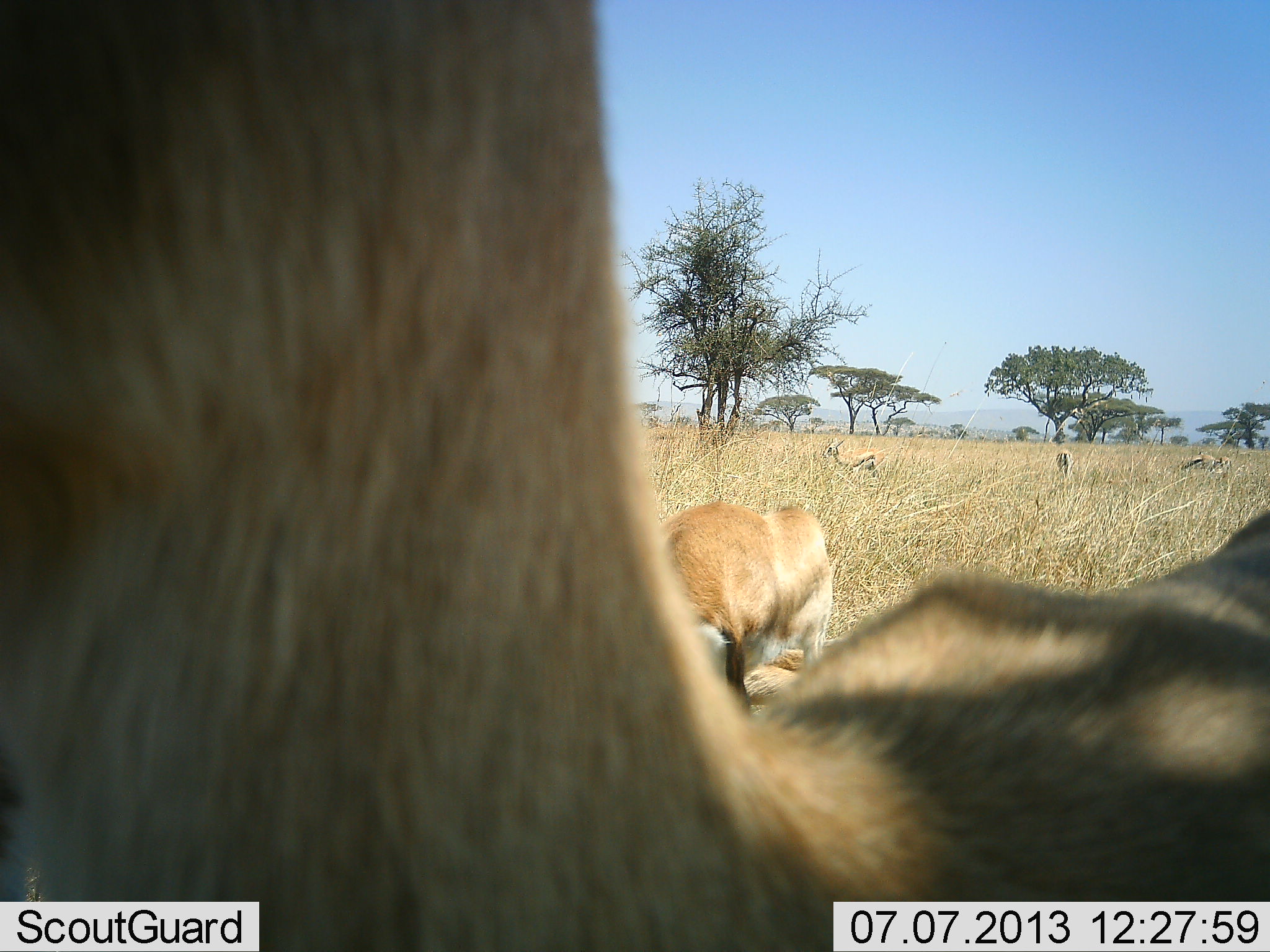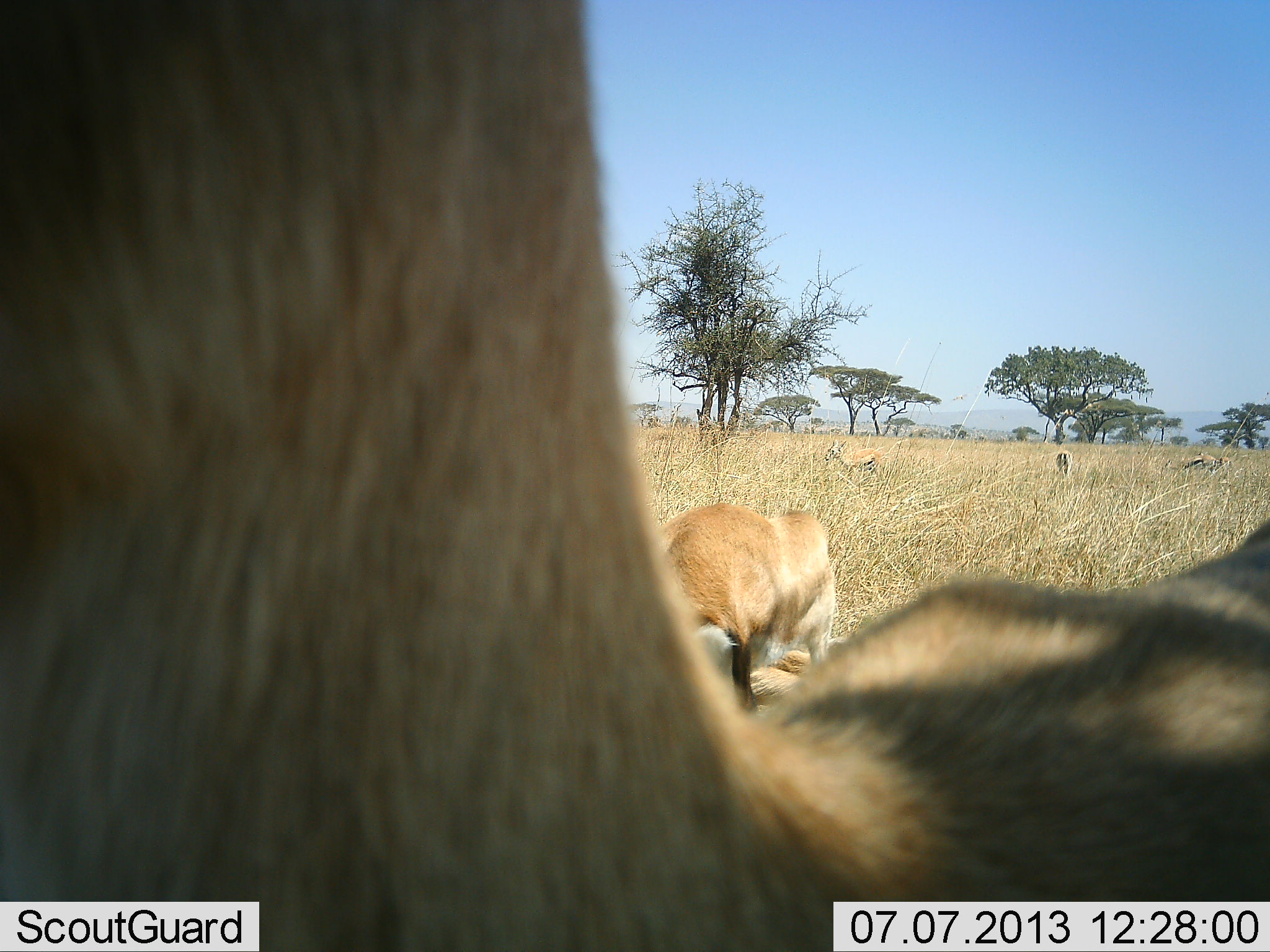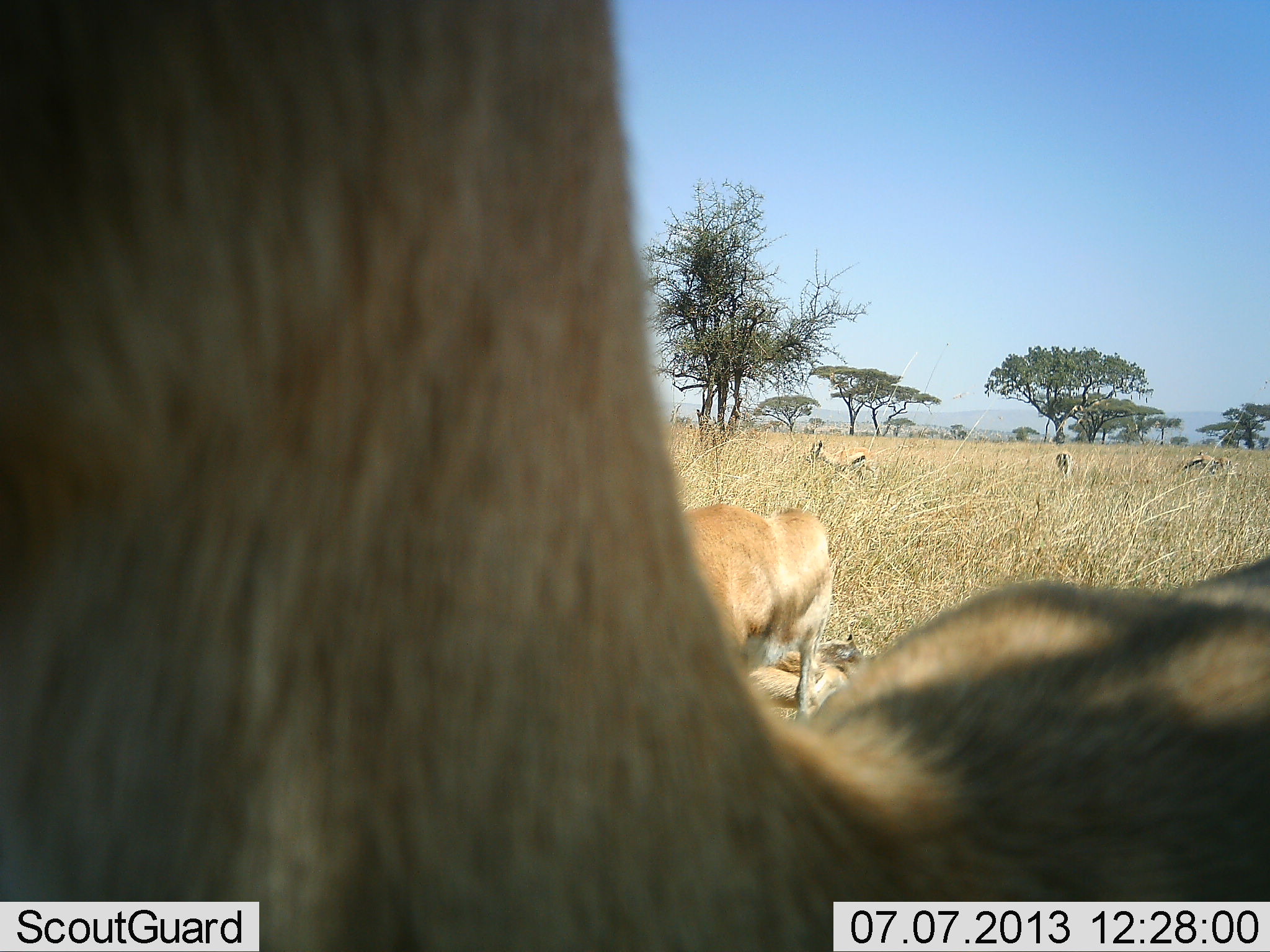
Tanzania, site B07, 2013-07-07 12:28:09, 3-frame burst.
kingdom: Animalia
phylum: Chordata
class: Mammalia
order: Artiodactyla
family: Bovidae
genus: Eudorcas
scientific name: Eudorcas thomsonii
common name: thomson's gazelle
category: gazellethomsons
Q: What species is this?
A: Gazellethomsons (thomson's gazelle) (Eudorcas thomsonii).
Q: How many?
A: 5.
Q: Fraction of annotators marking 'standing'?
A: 67%.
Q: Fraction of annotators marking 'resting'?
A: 33%.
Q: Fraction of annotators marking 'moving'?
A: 24%.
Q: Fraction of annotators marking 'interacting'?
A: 0%.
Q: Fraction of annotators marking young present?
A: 5%.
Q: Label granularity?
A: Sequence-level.